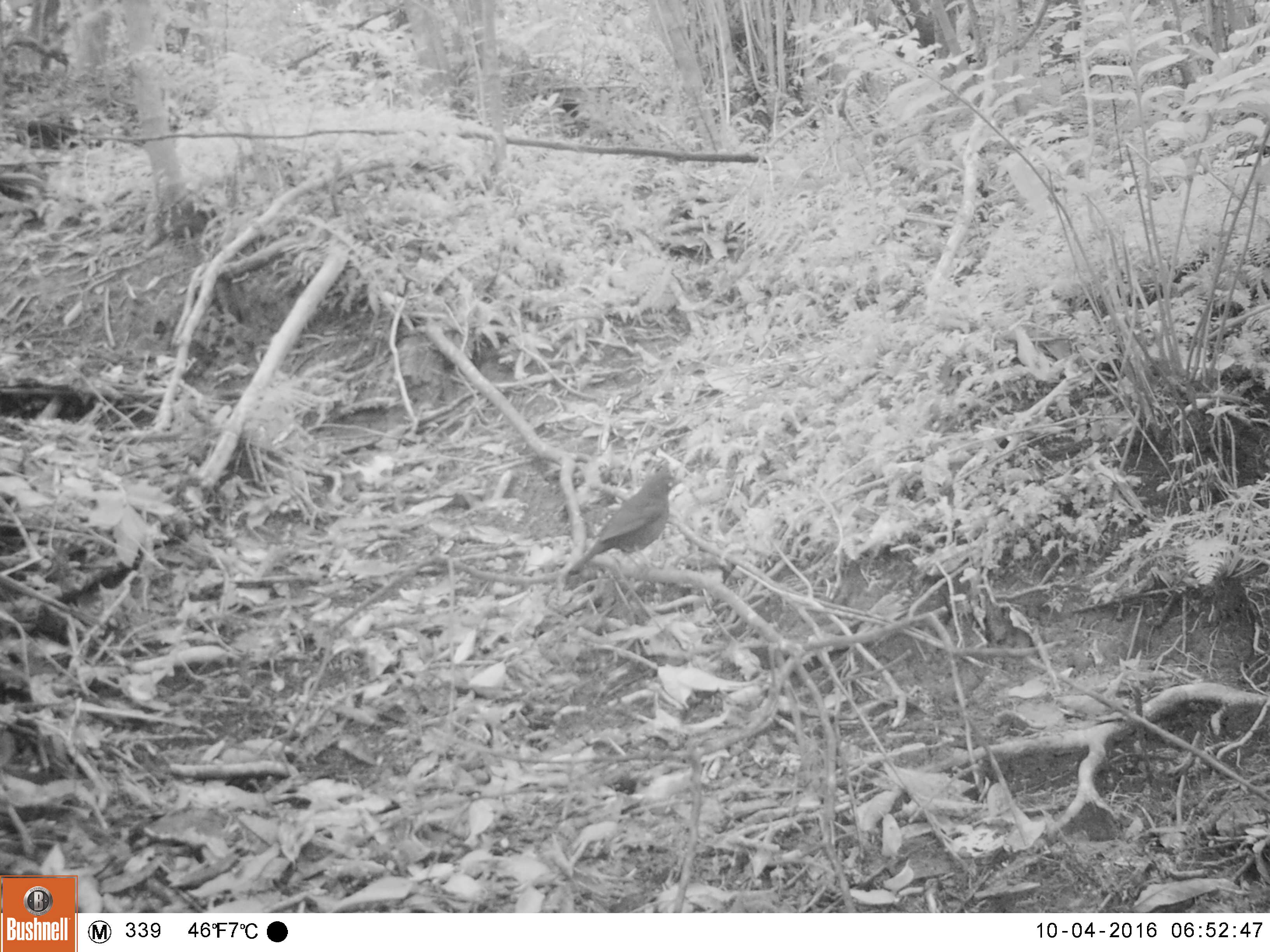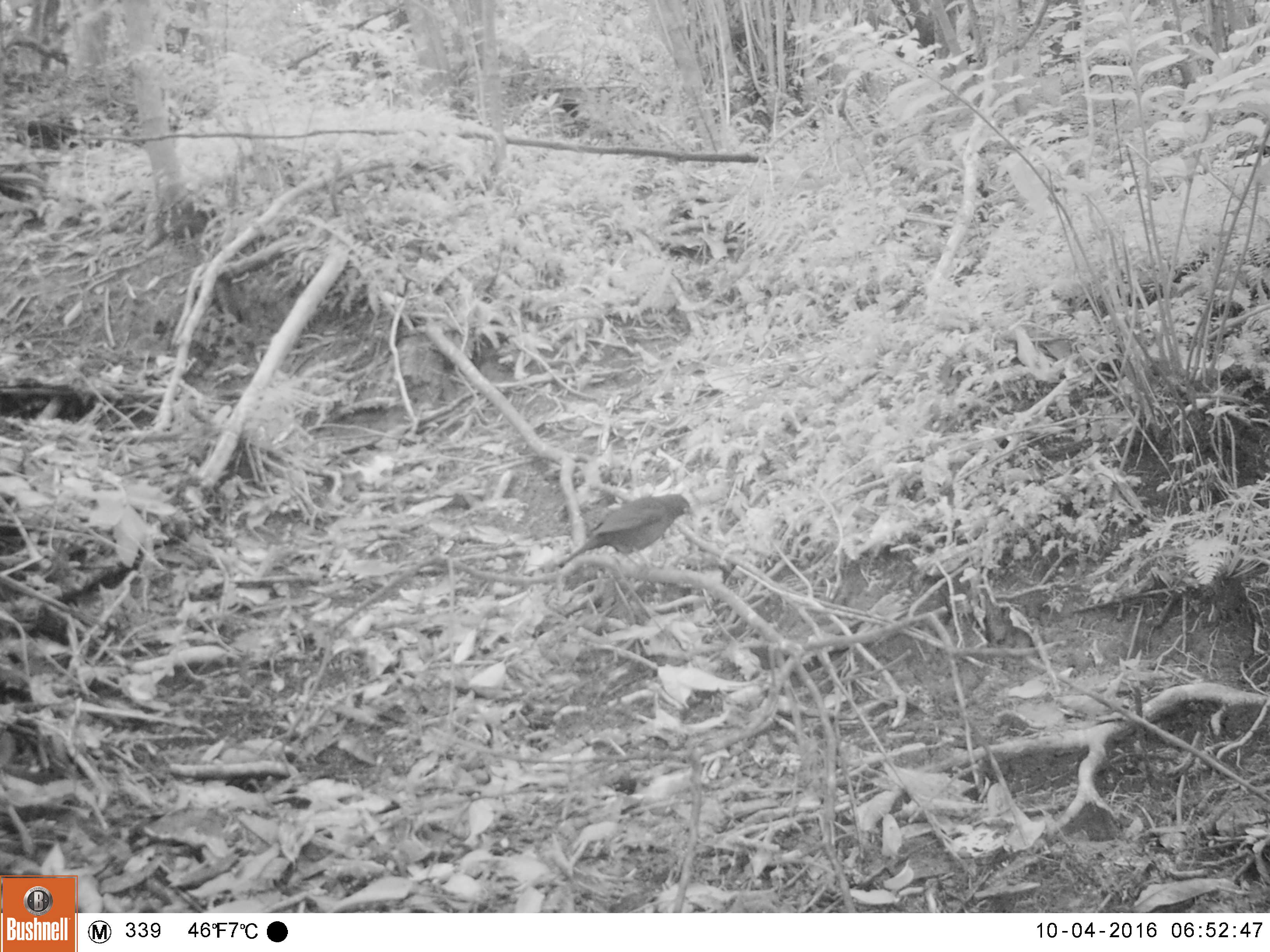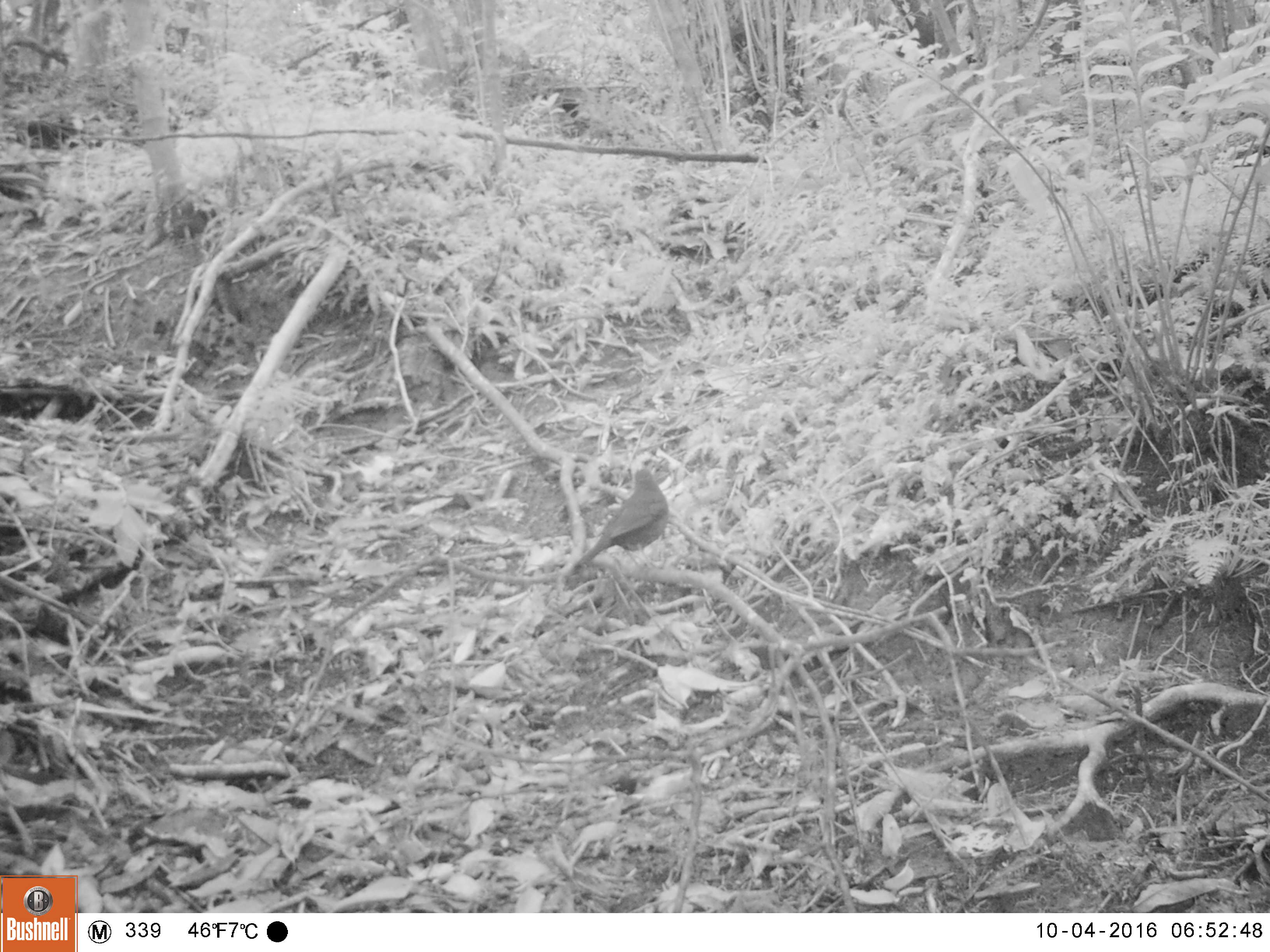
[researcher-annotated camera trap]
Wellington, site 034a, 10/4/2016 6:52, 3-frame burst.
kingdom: Animalia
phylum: Chordata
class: Aves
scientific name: Aves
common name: bird